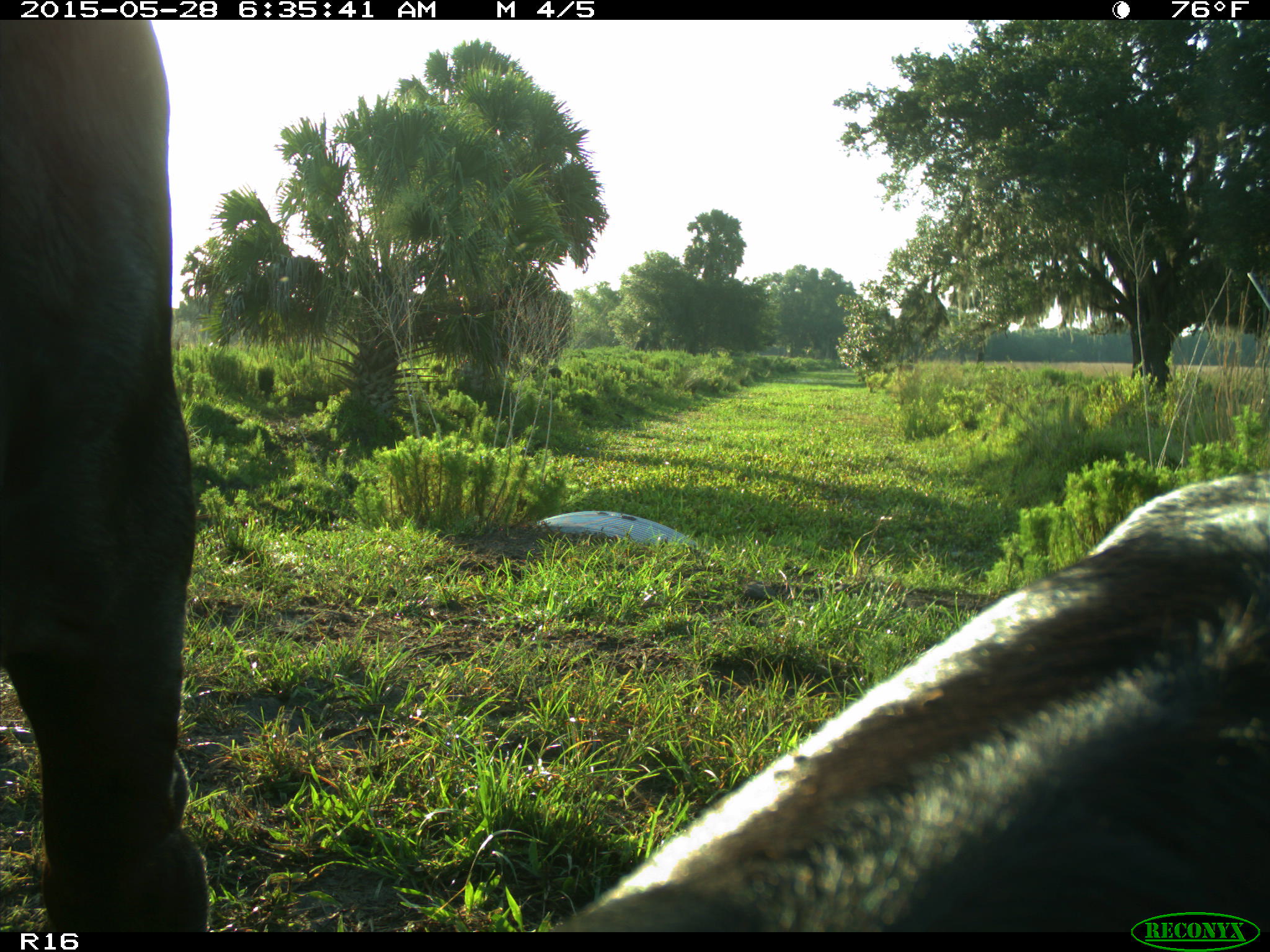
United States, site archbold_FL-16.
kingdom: Animalia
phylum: Chordata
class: Mammalia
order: Artiodactyla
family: Bovidae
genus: Bos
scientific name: Bos taurus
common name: domestic cow